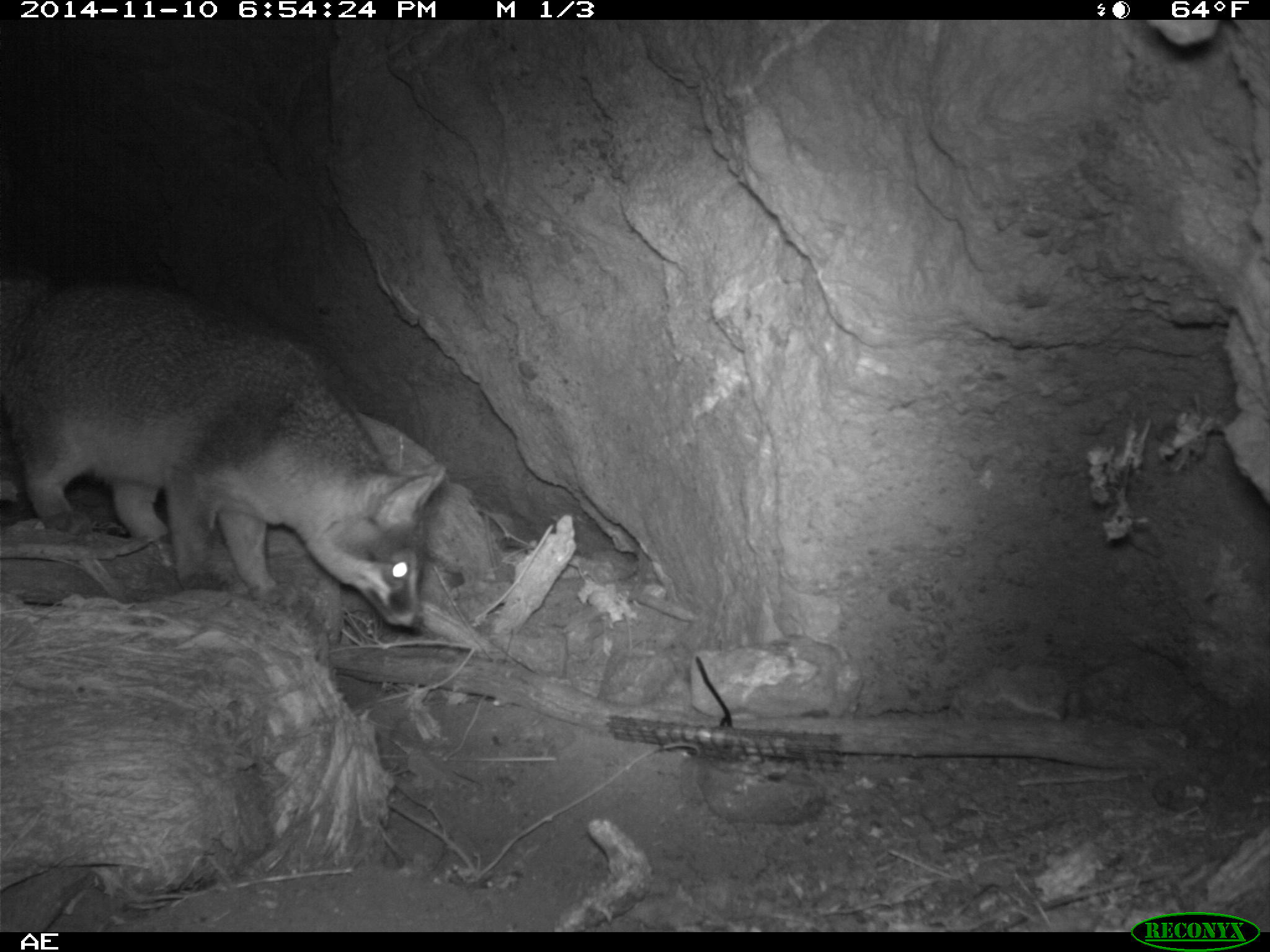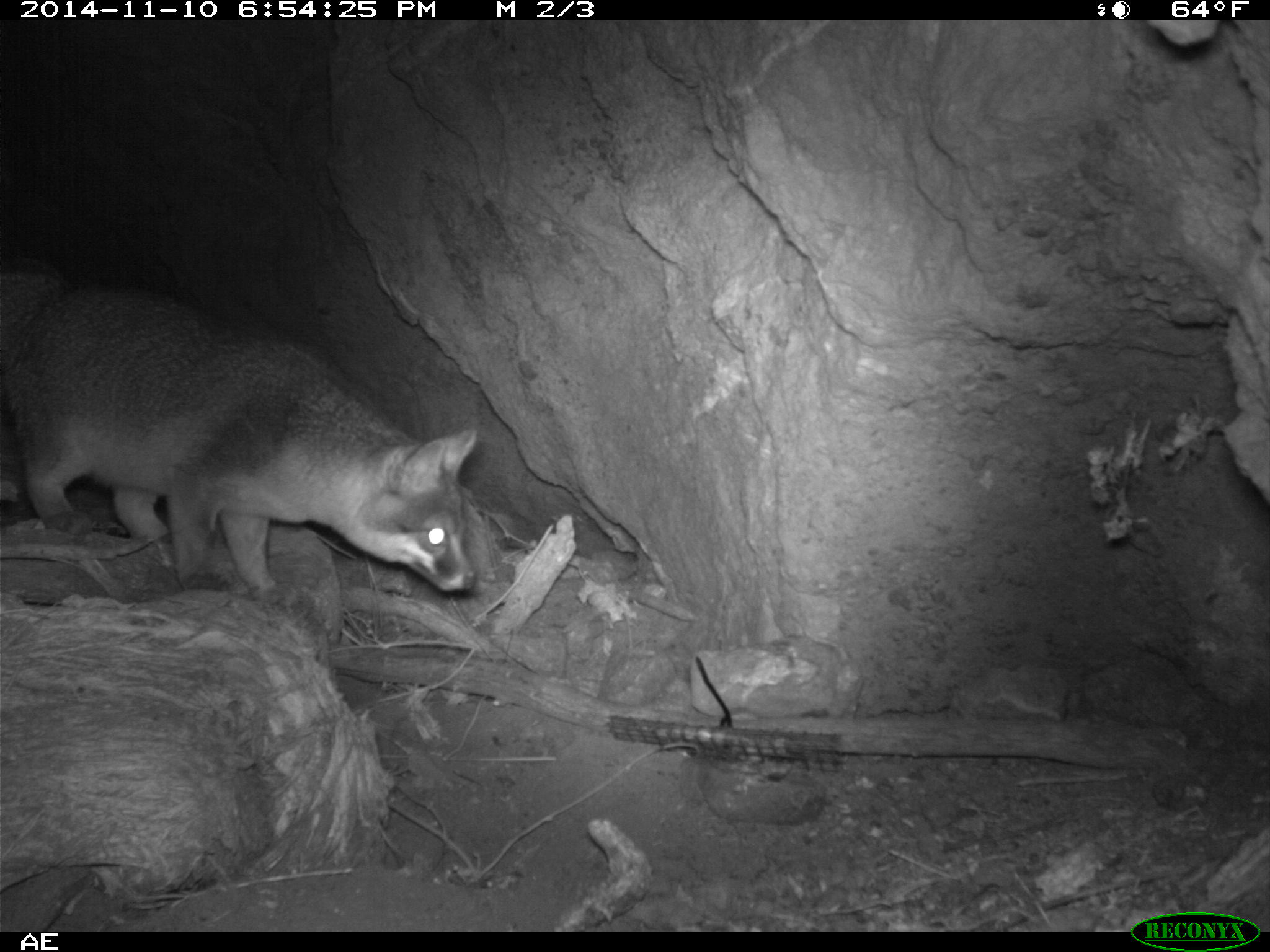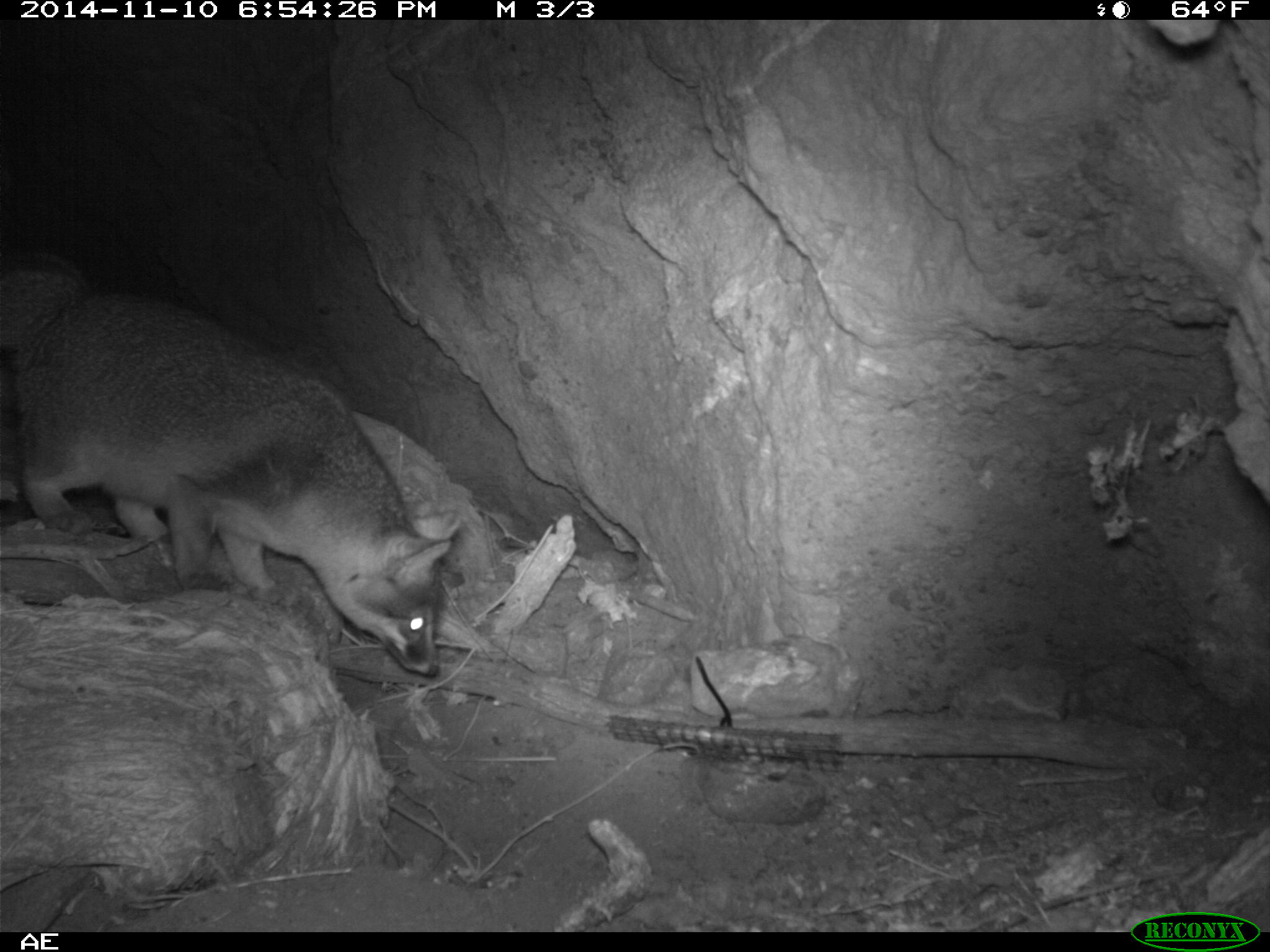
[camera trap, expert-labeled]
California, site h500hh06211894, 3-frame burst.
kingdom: Animalia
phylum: Chordata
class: Mammalia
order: Carnivora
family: Canidae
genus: Urocyon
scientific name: Urocyon littoralis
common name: island fox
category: fox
Fox (island fox) (Urocyon littoralis).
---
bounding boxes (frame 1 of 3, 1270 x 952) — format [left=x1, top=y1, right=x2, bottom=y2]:
fox: [left=0, top=273, right=445, bottom=628]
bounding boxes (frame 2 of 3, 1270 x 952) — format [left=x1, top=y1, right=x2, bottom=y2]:
fox: [left=0, top=262, right=479, bottom=600]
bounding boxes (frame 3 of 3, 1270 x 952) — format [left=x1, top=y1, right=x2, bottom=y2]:
fox: [left=0, top=244, right=463, bottom=679]